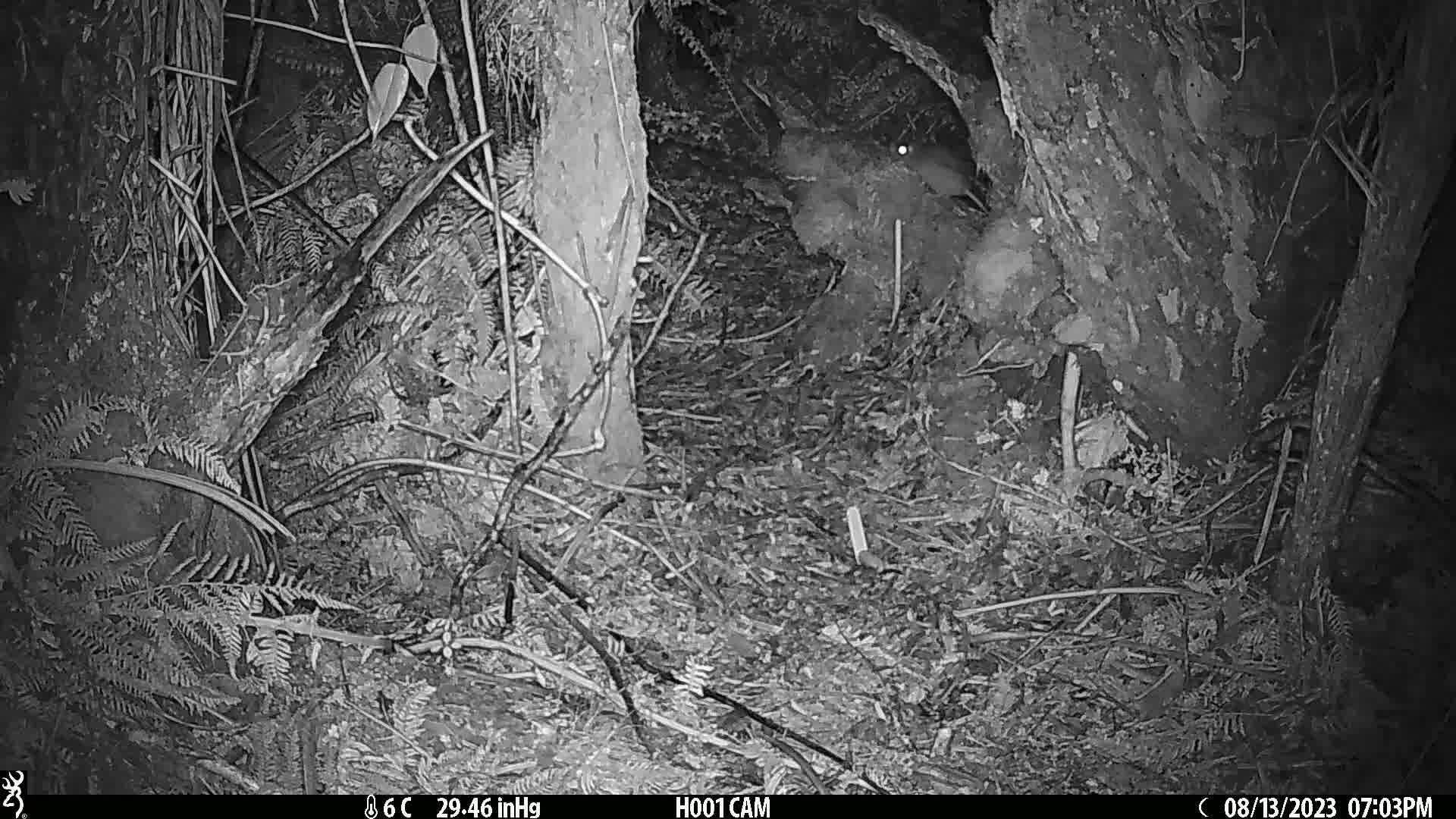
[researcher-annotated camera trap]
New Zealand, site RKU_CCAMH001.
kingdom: Animalia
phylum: Chordata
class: Mammalia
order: Rodentia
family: Muridae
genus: Rattus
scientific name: Rattus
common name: rat